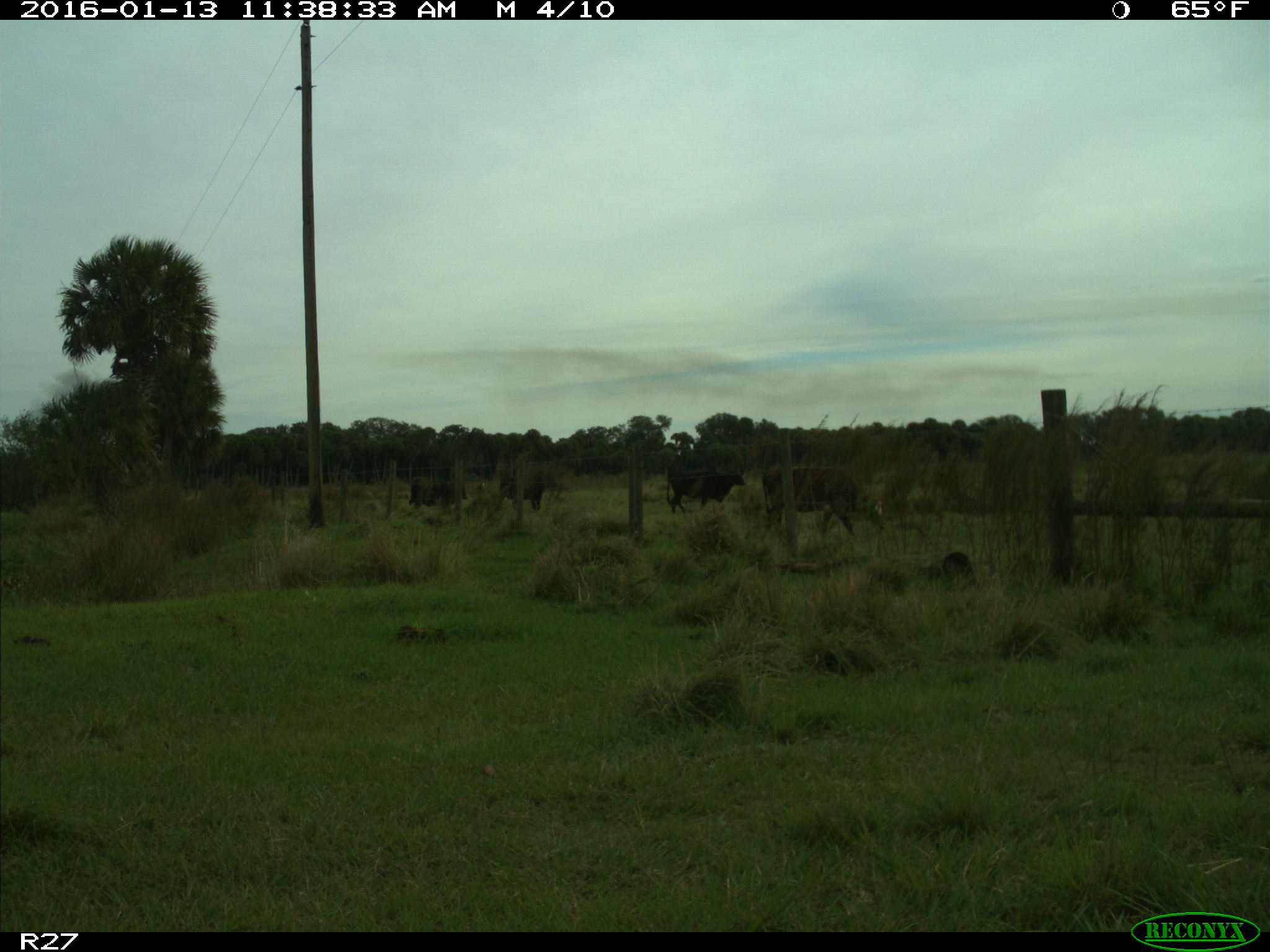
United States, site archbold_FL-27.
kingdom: Animalia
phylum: Chordata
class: Mammalia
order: Artiodactyla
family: Bovidae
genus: Bos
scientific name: Bos taurus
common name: domestic cow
Bos taurus (domestic cow).